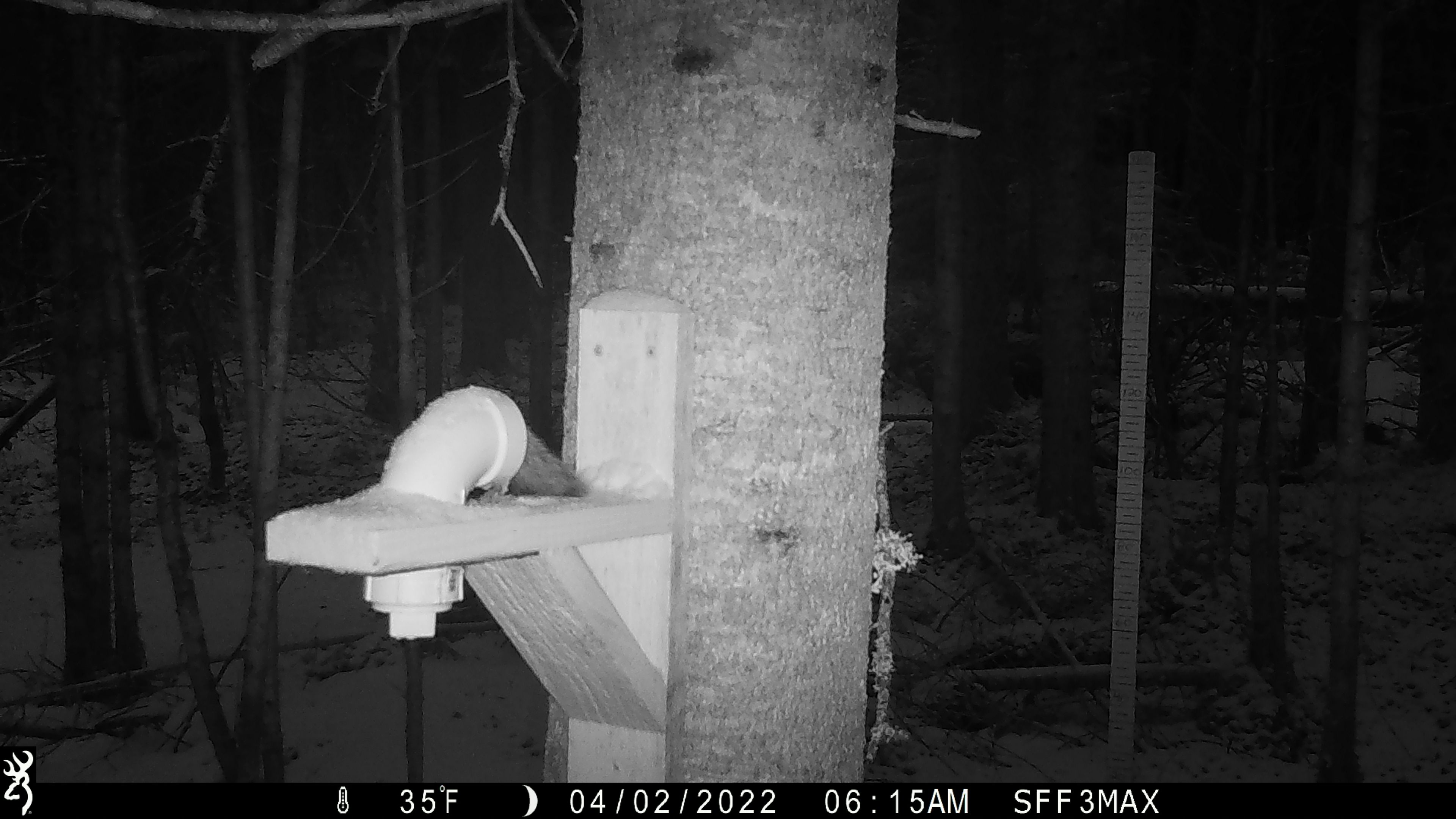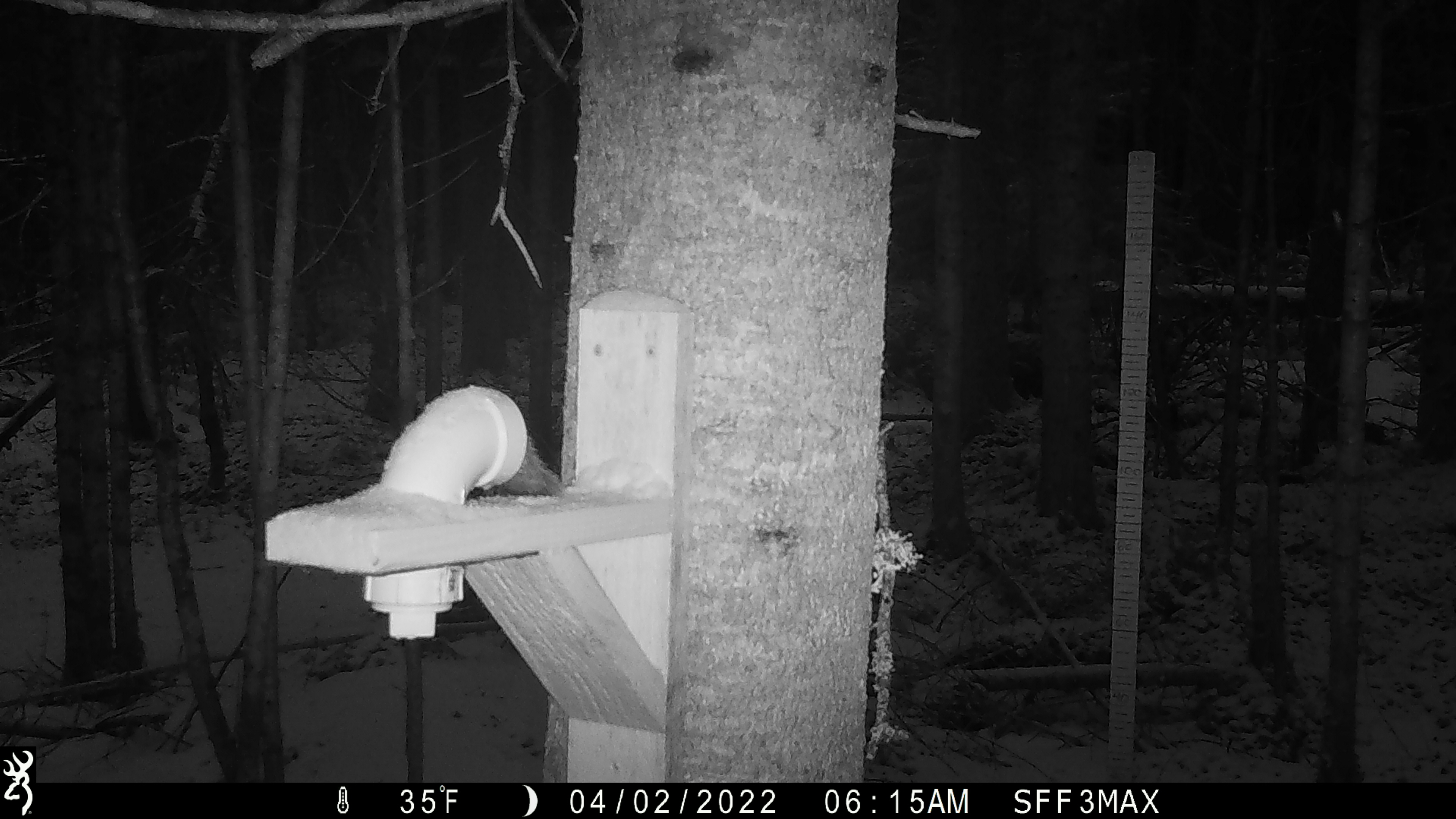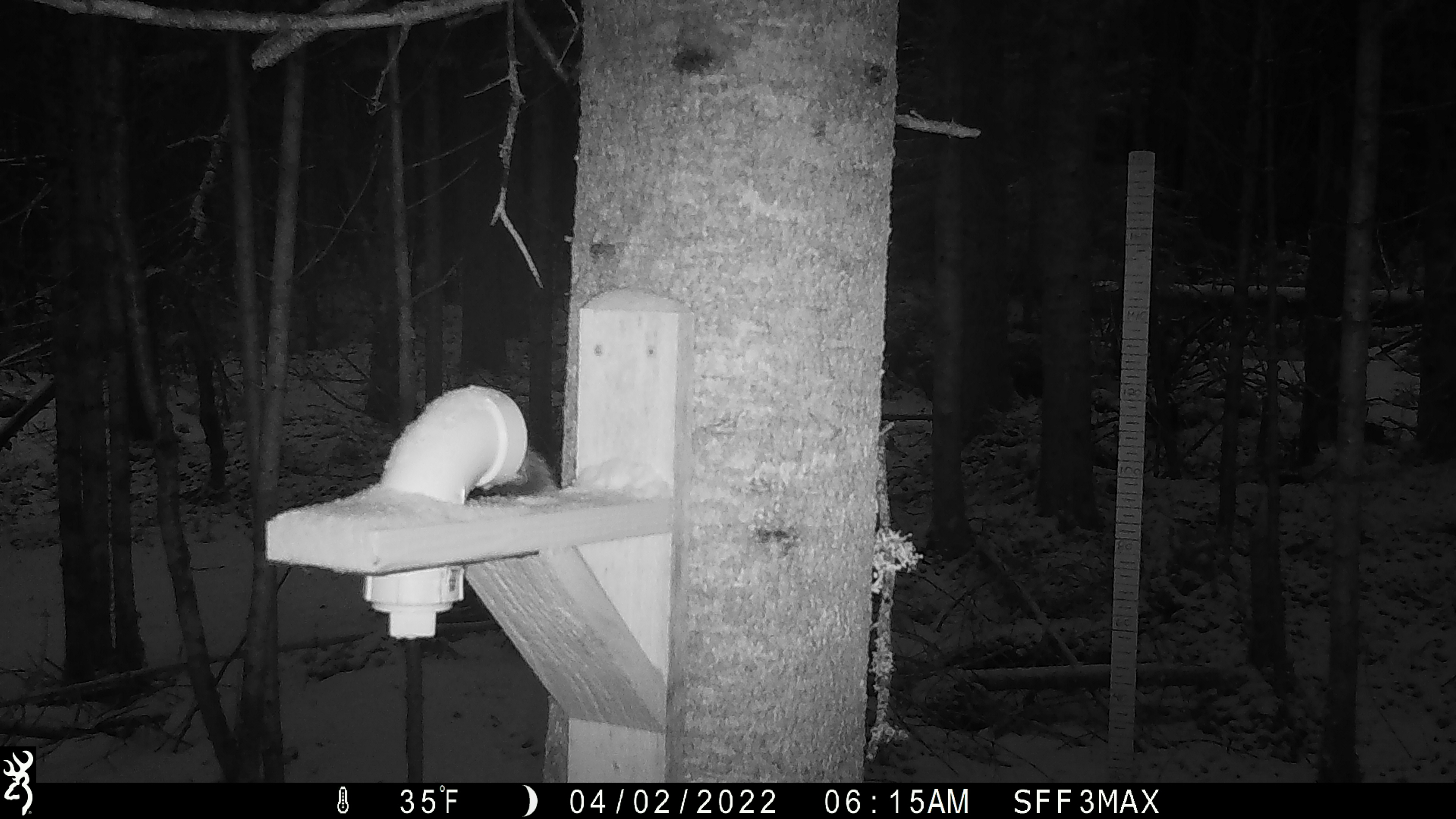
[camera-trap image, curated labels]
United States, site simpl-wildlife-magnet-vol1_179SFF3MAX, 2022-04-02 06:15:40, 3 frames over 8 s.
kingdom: Animalia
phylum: Chordata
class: Mammalia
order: Rodentia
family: Sciuridae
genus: Tamiasciurus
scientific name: Tamiasciurus hudsonicus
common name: red squirrel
Red squirrel (Tamiasciurus hudsonicus).